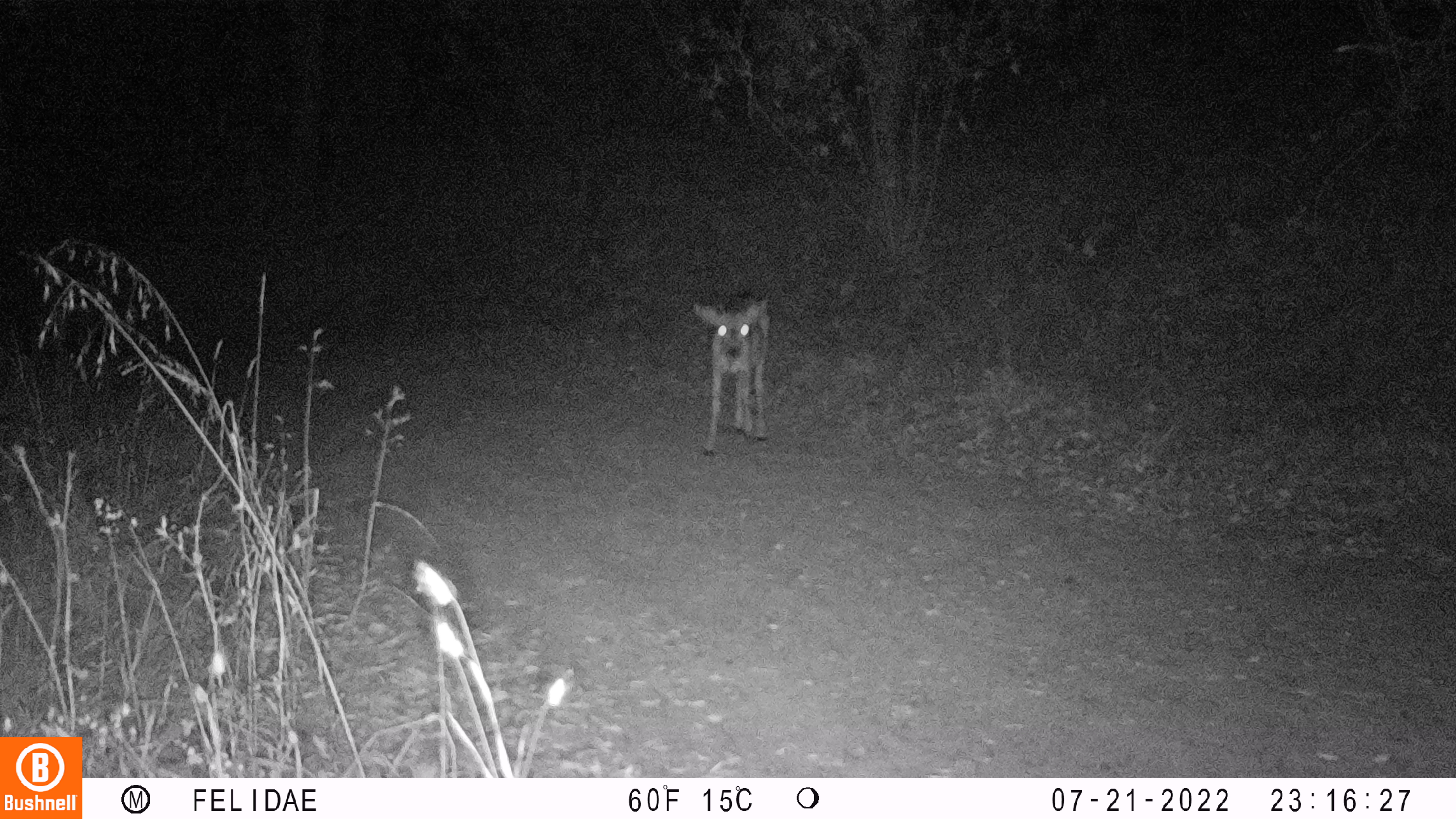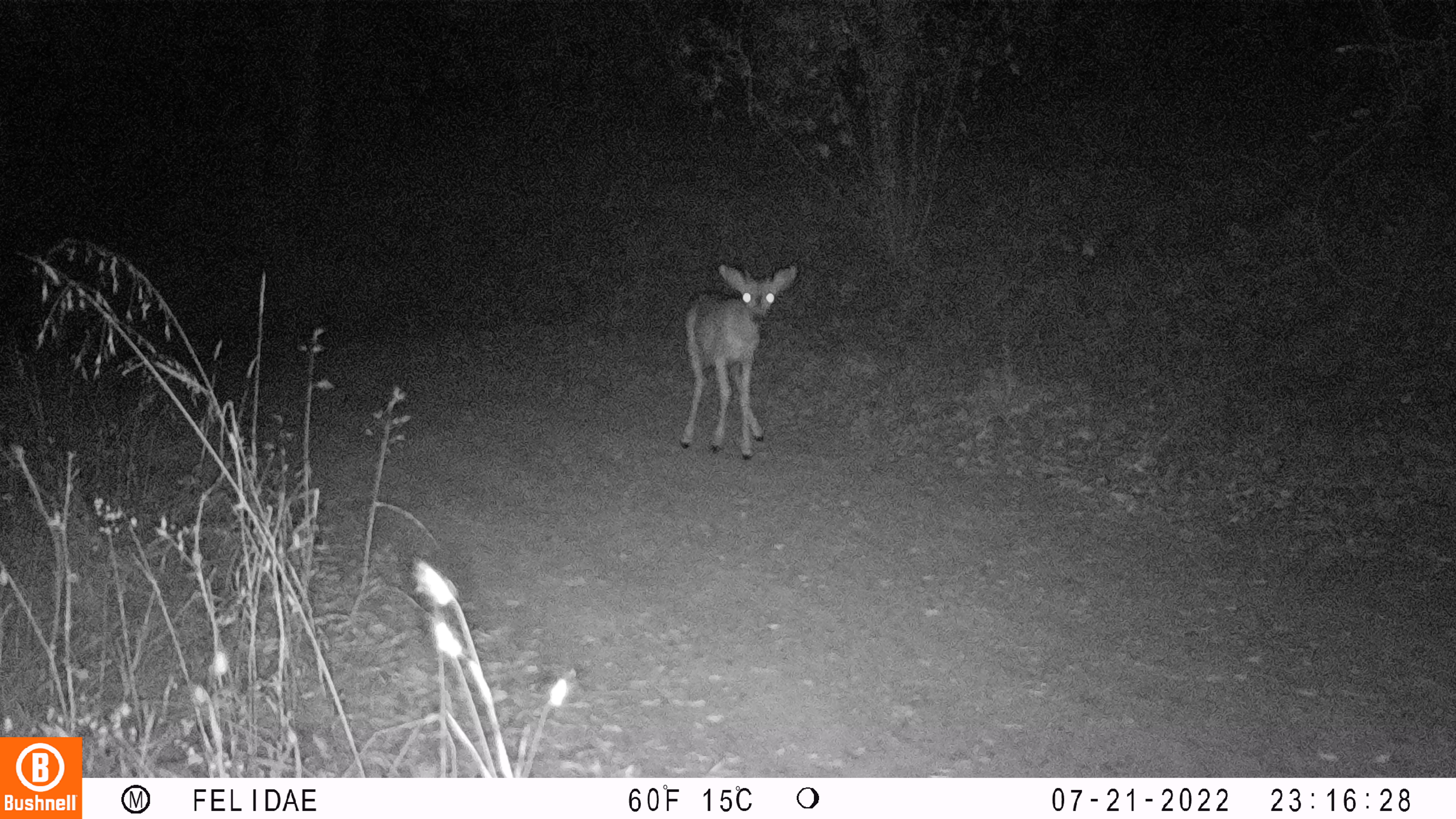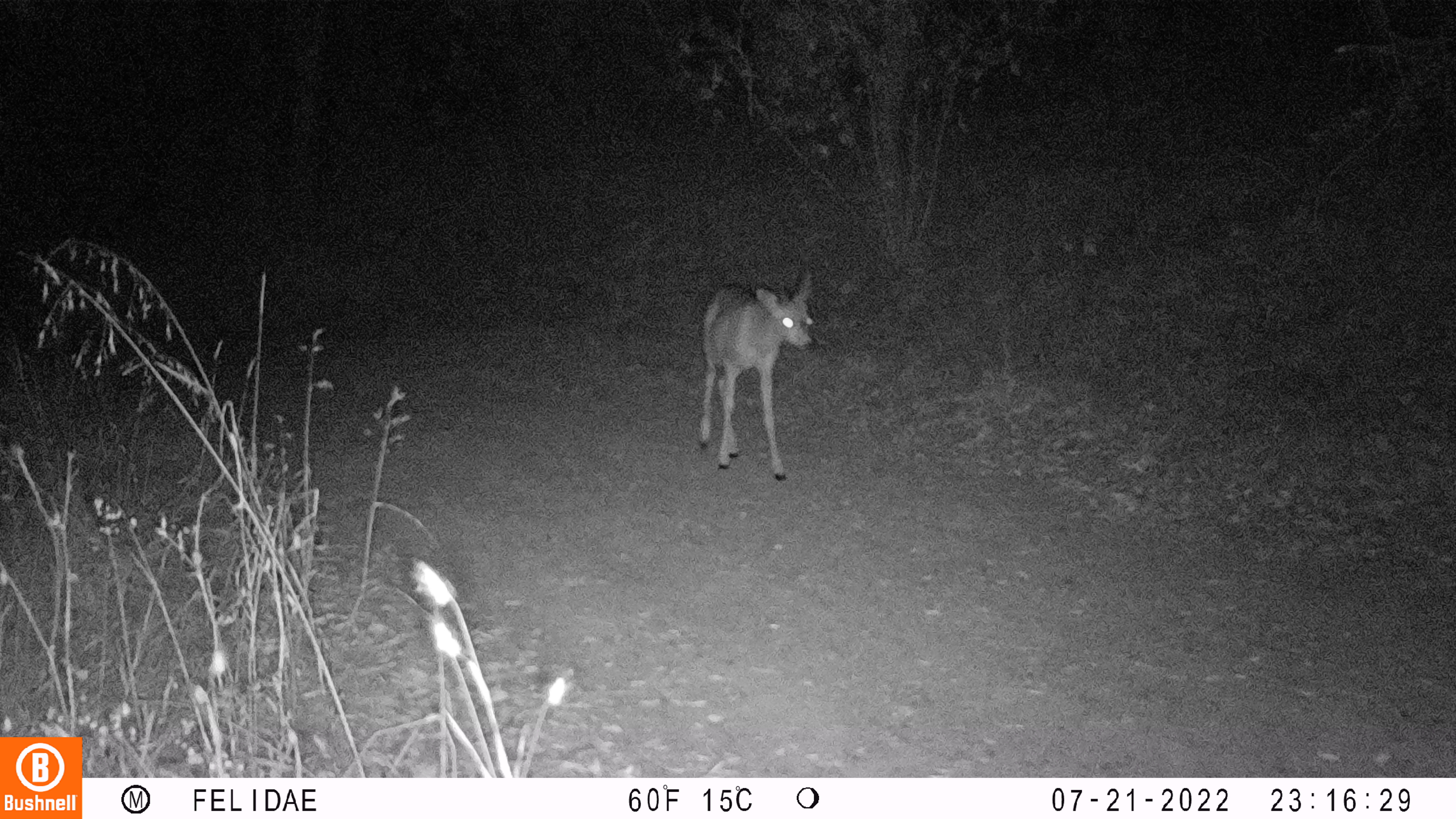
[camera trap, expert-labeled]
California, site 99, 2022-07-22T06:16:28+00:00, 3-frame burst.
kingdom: Animalia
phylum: Chordata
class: Mammalia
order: Artiodactyla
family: Cervidae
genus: Odocoileus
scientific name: Odocoileus hemionus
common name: mule deer